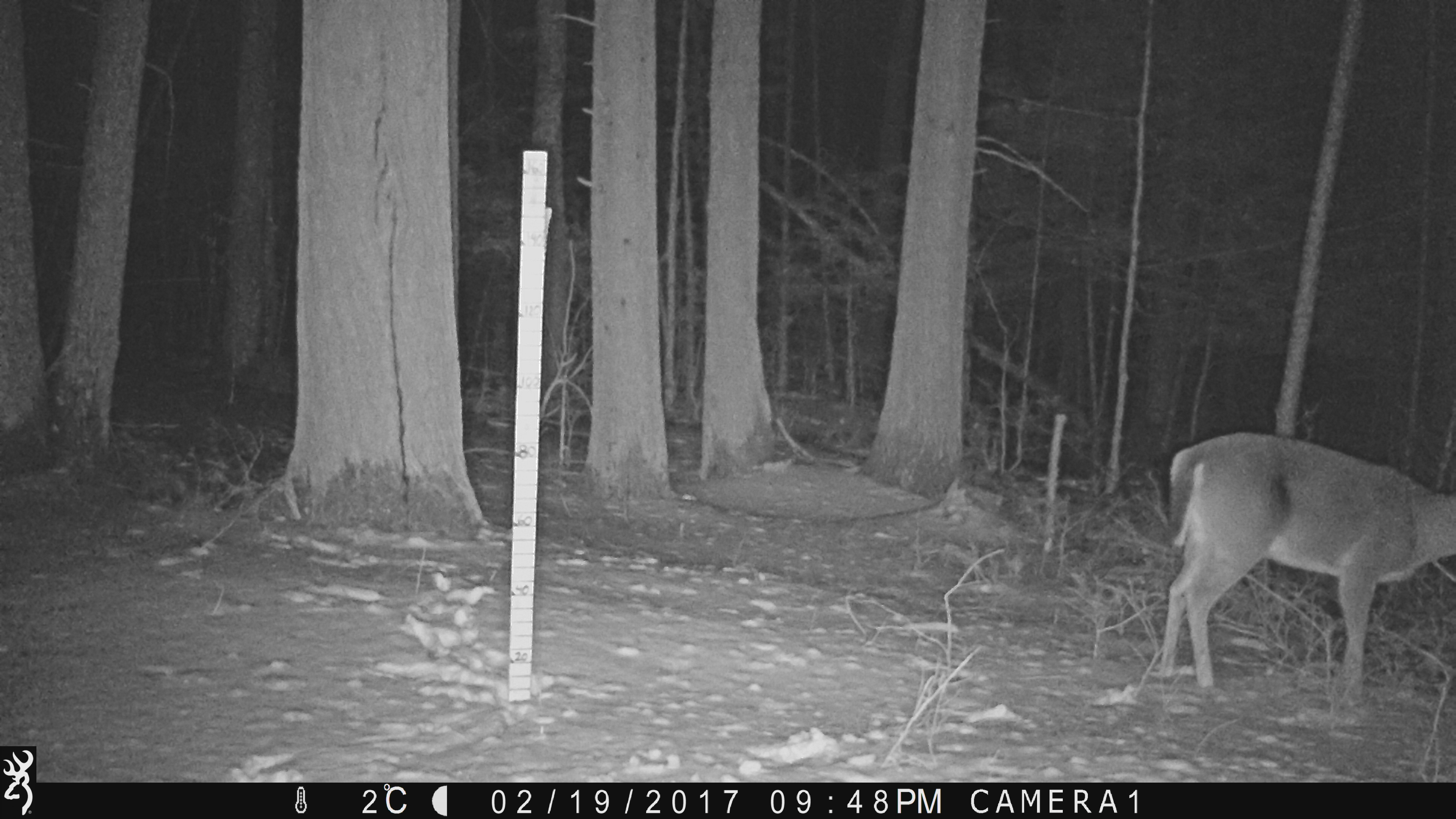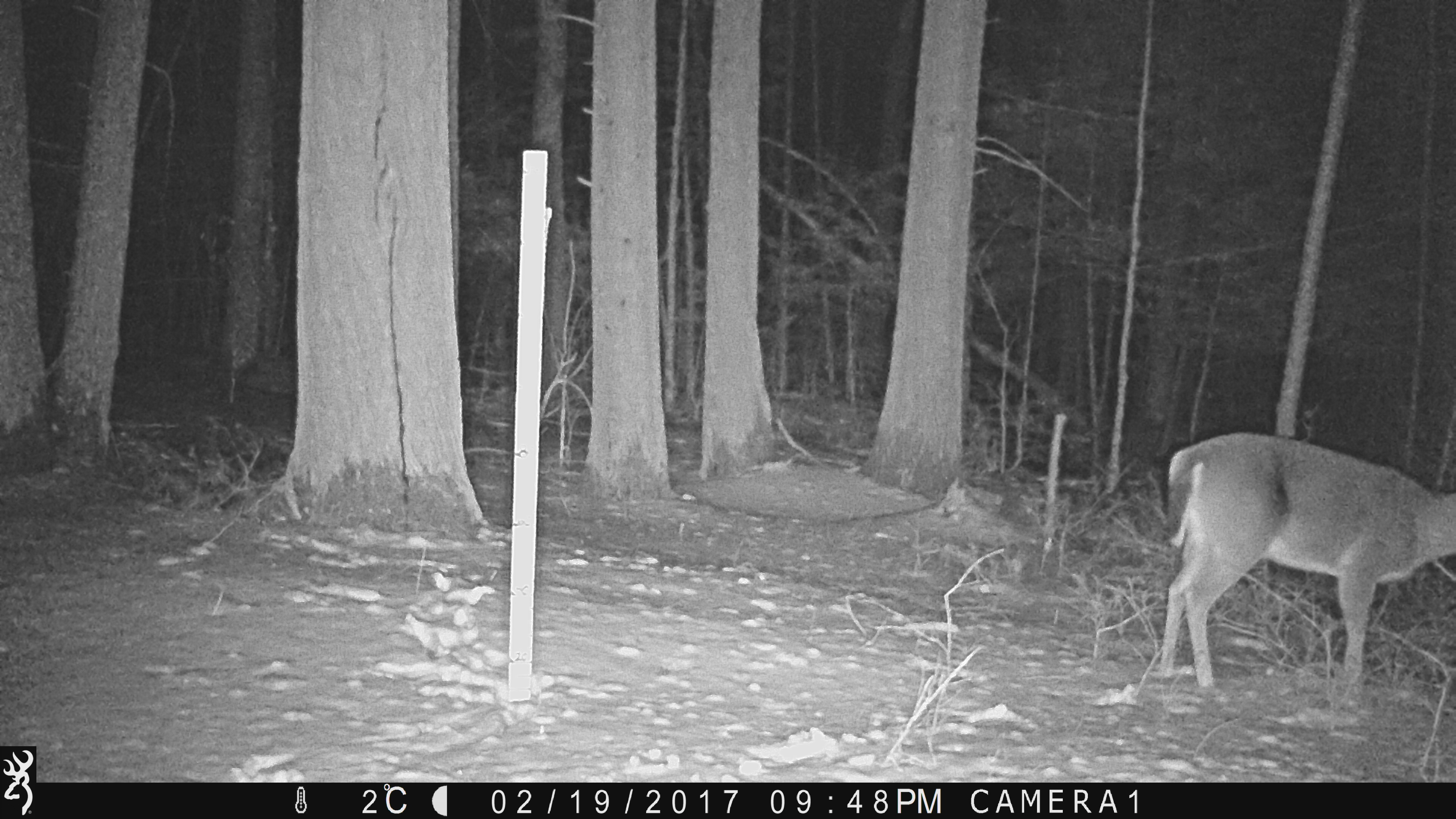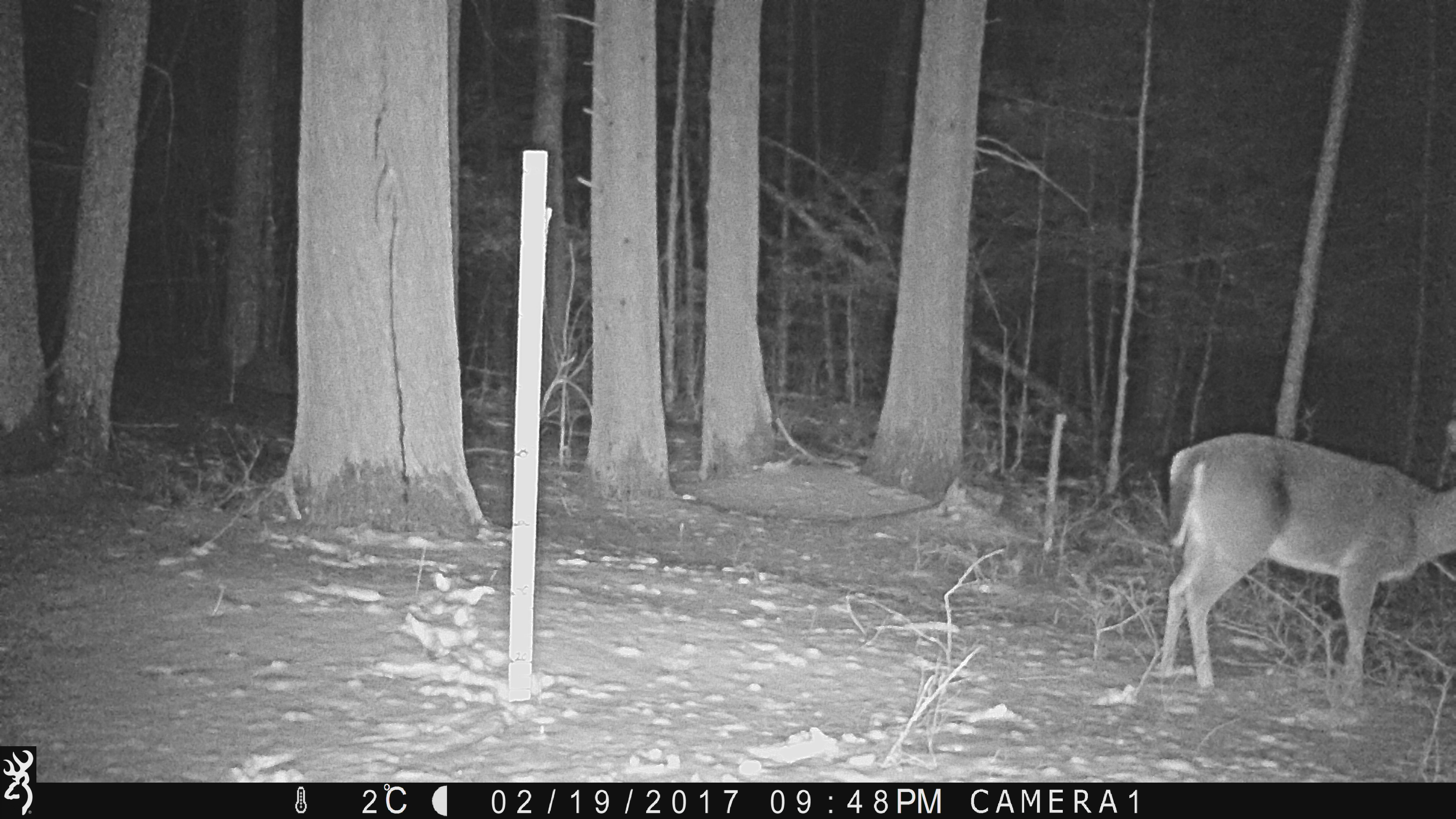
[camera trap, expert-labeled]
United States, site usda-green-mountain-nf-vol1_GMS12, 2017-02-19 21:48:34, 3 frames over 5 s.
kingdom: Animalia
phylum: Chordata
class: Mammalia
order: Artiodactyla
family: Cervidae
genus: Odocoileus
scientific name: Odocoileus virginianus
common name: white-tailed deer